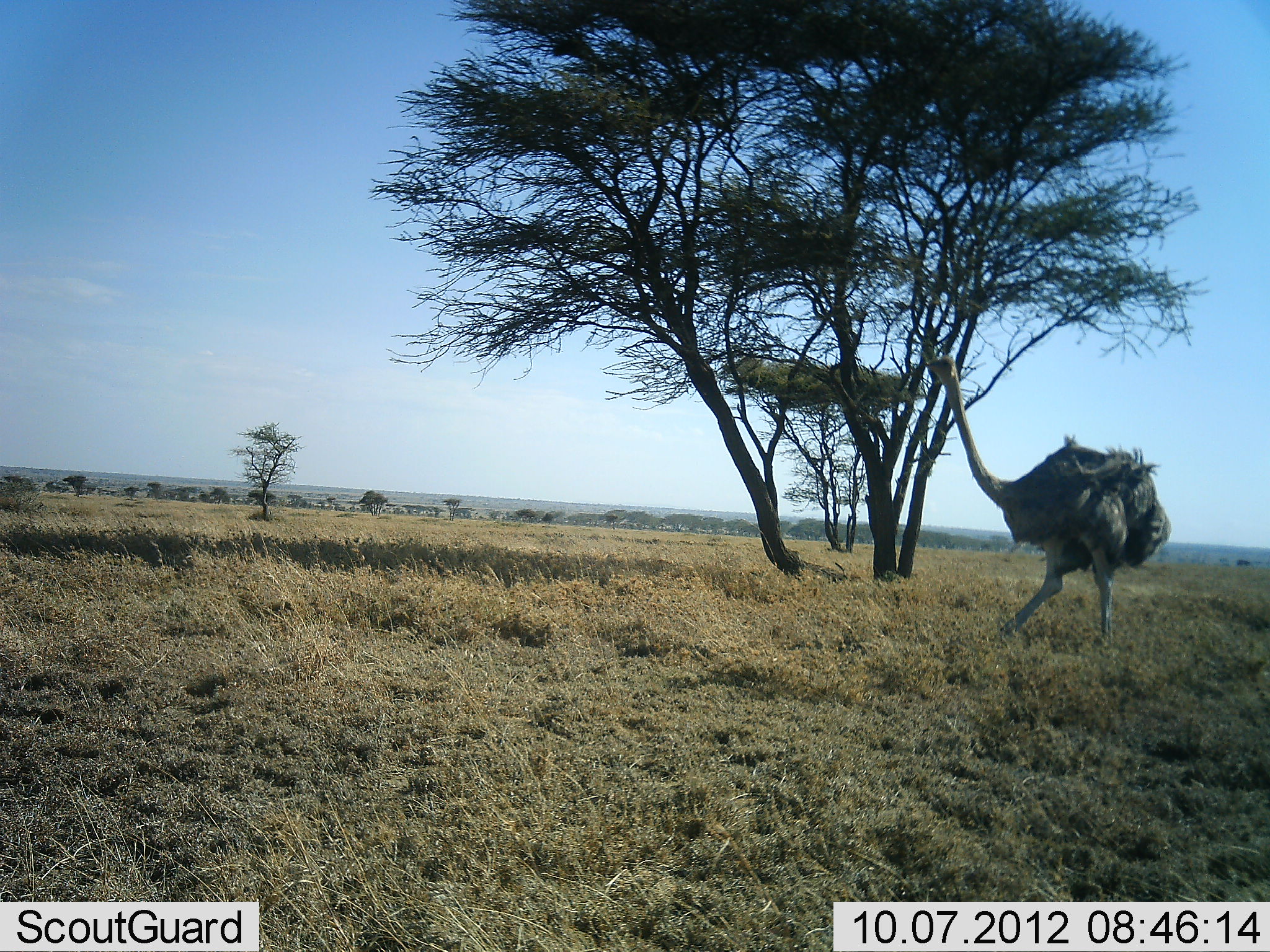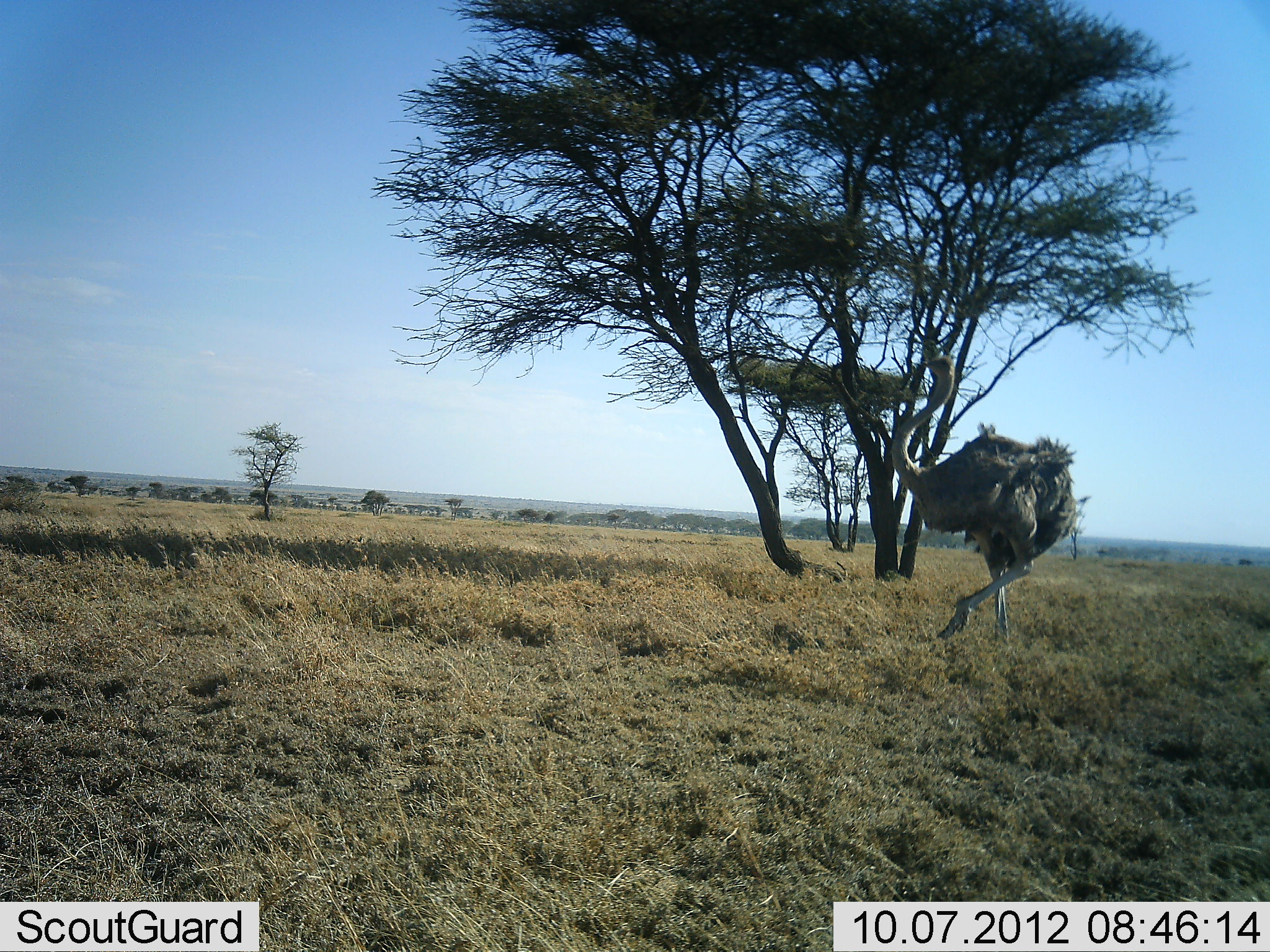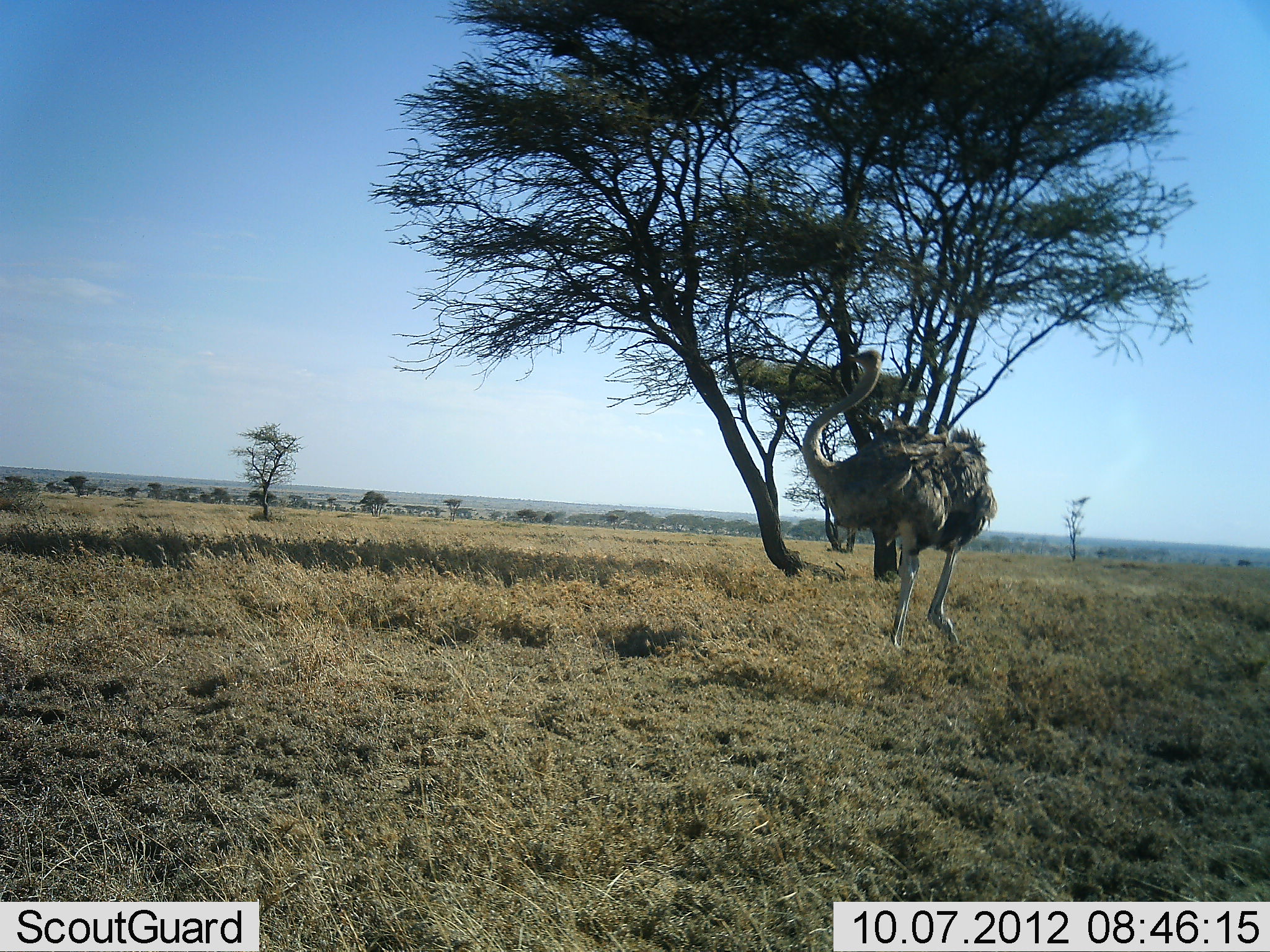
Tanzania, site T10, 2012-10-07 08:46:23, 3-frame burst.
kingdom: Animalia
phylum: Chordata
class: Aves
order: Struthioniformes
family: Struthionidae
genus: Struthio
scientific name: Struthio camelus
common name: ostrich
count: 1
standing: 20%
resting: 0%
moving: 90%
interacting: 0%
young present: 0%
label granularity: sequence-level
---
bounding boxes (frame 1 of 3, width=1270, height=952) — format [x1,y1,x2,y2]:
animal: [923,354,1173,654]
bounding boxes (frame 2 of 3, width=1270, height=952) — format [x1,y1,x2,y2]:
animal: [891,338,1083,647]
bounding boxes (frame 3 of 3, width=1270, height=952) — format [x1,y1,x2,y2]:
animal: [801,350,998,658]